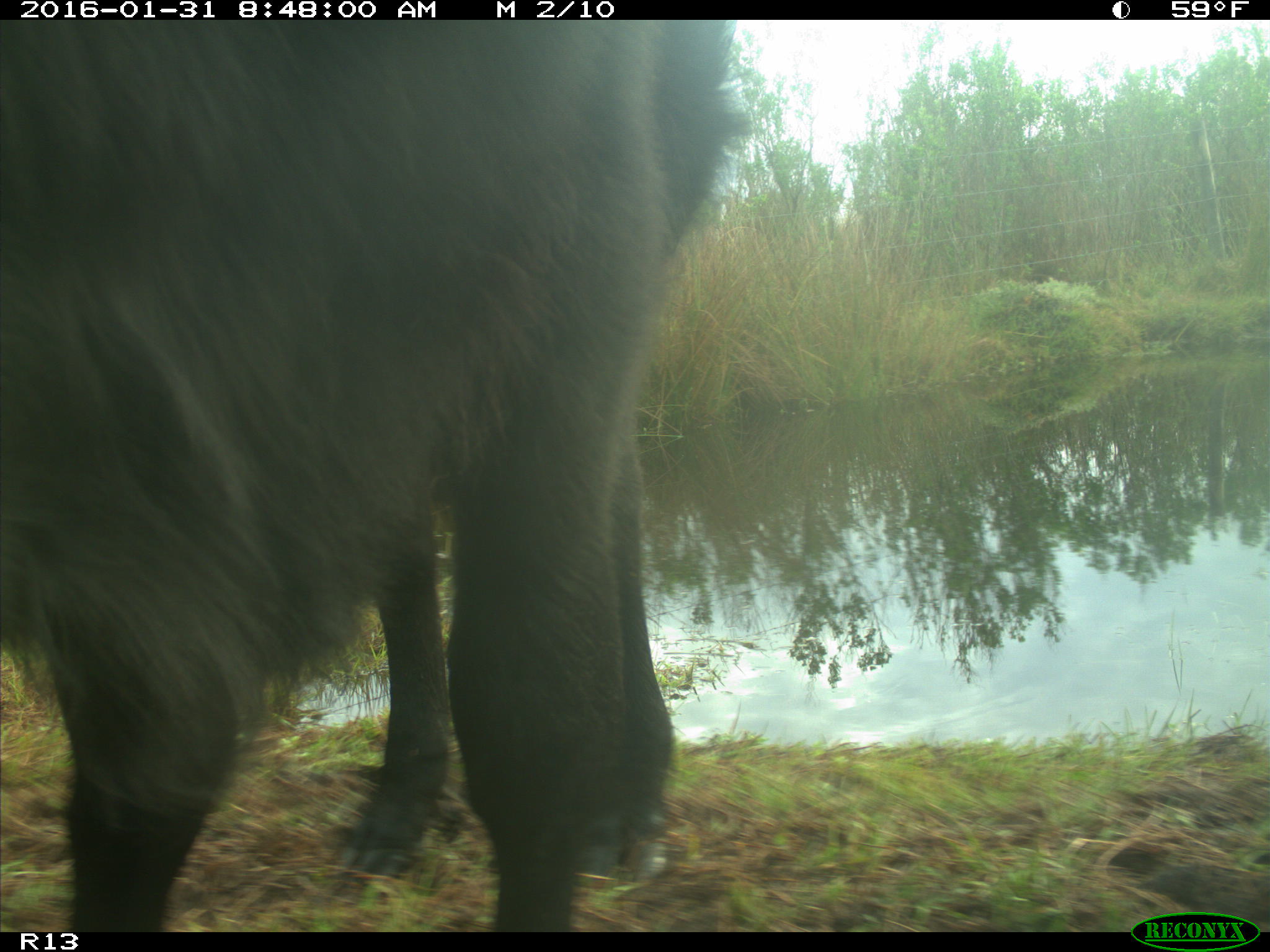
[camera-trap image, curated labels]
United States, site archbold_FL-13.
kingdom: Animalia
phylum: Chordata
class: Mammalia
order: Artiodactyla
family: Bovidae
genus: Bos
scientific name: Bos taurus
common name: domestic cow